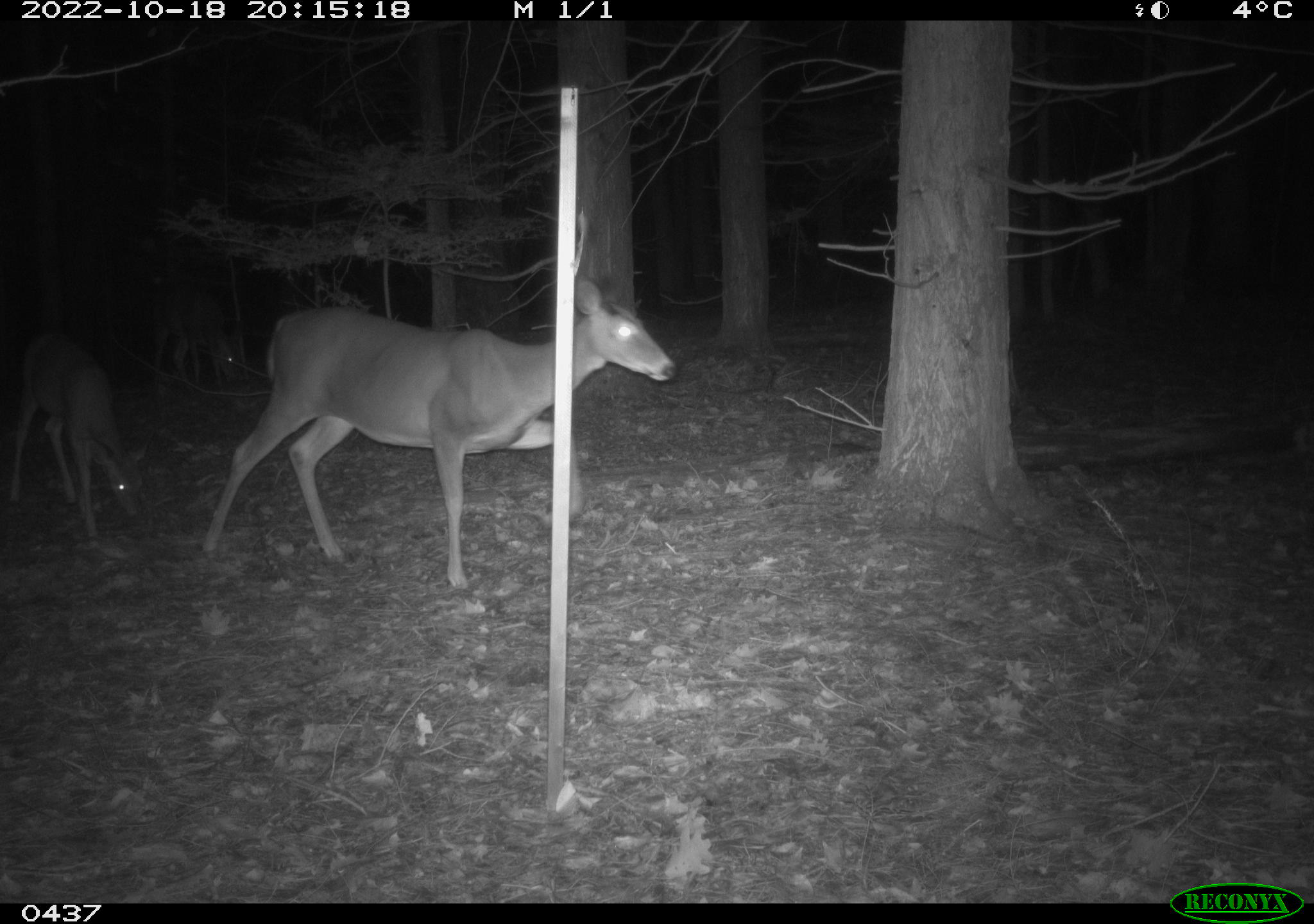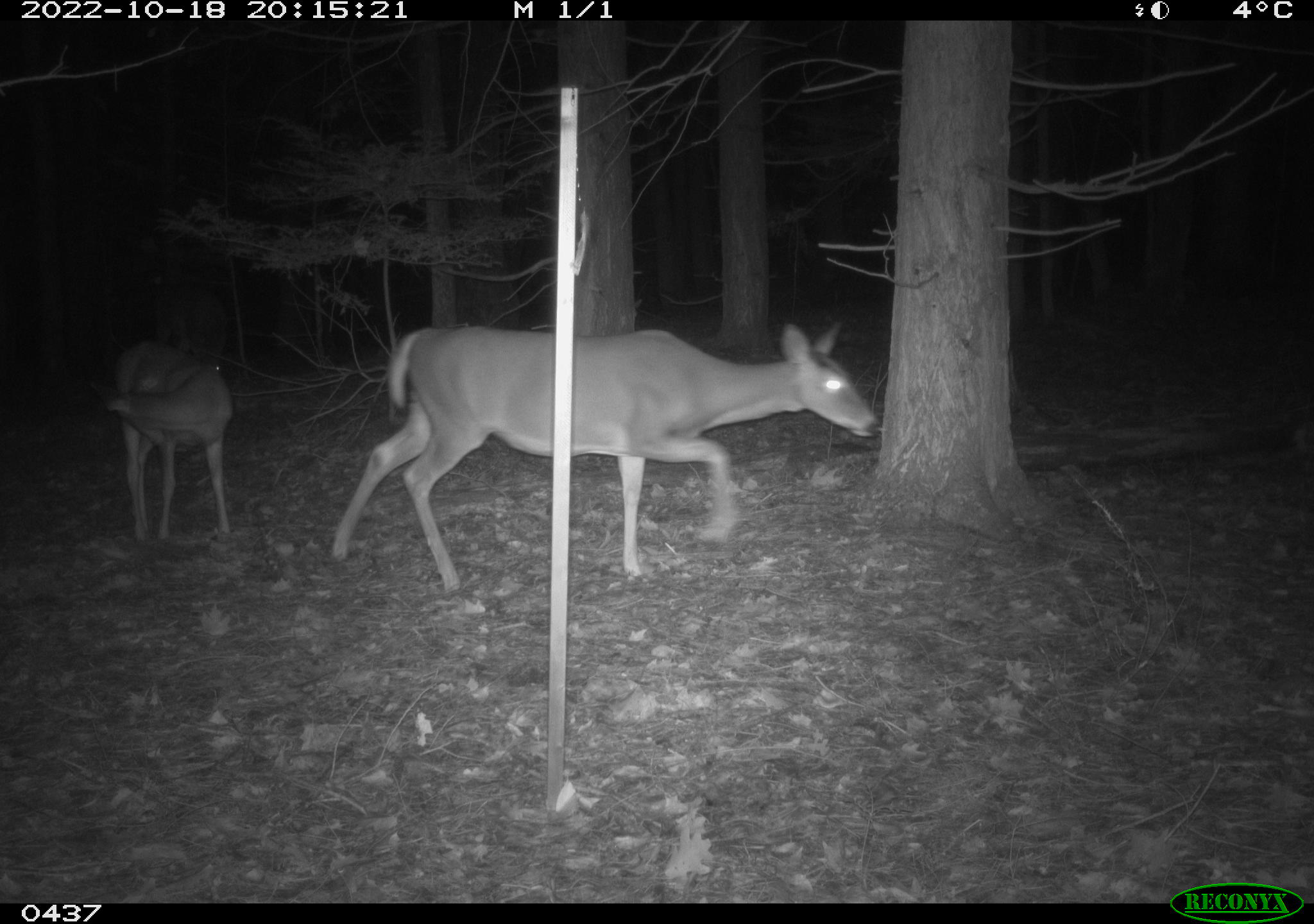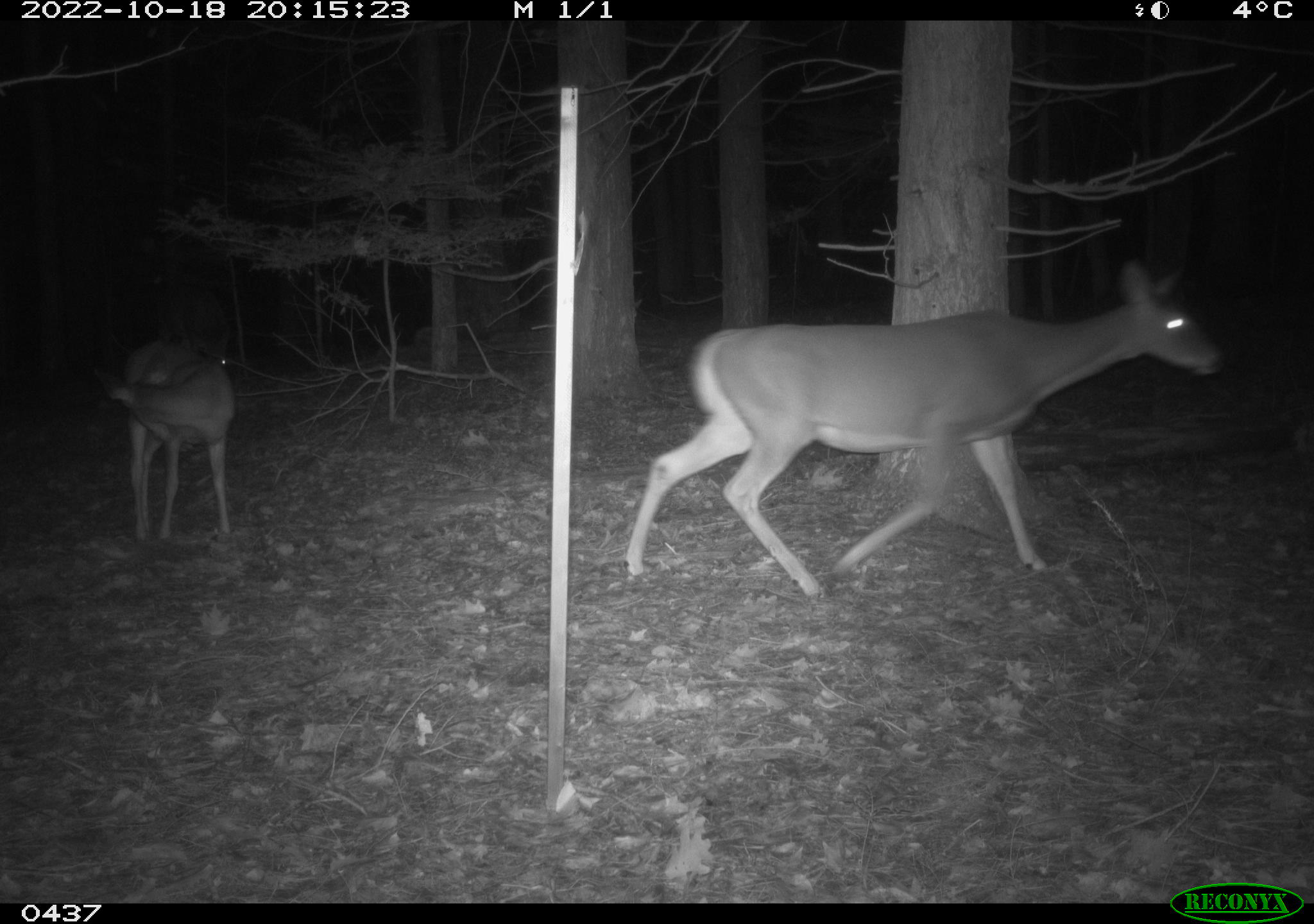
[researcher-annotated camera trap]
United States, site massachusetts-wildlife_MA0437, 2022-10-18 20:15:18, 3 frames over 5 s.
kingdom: Animalia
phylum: Chordata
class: Mammalia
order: Artiodactyla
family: Cervidae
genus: Odocoileus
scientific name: Odocoileus virginianus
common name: white-tailed deer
White-tailed deer (Odocoileus virginianus).